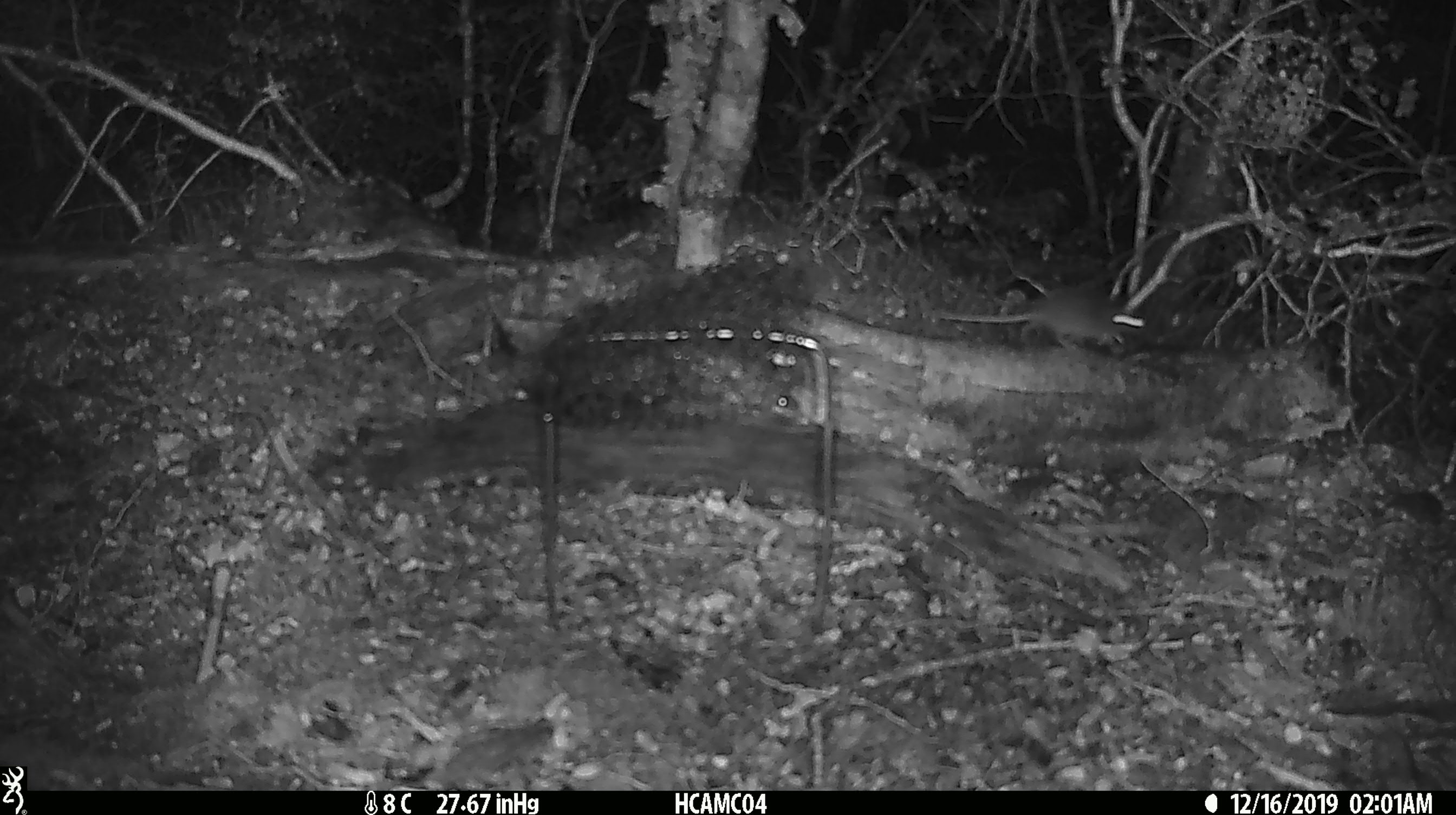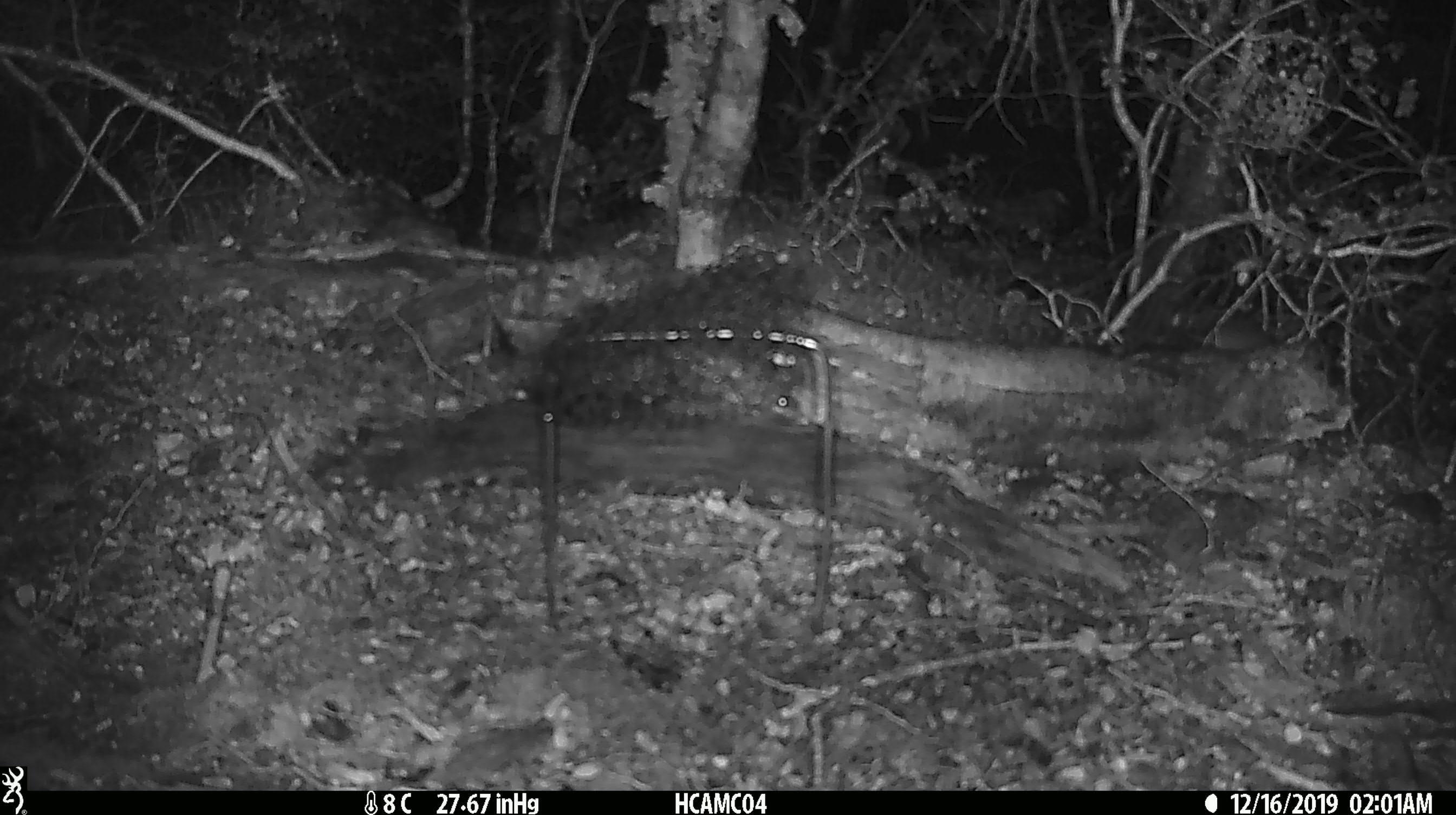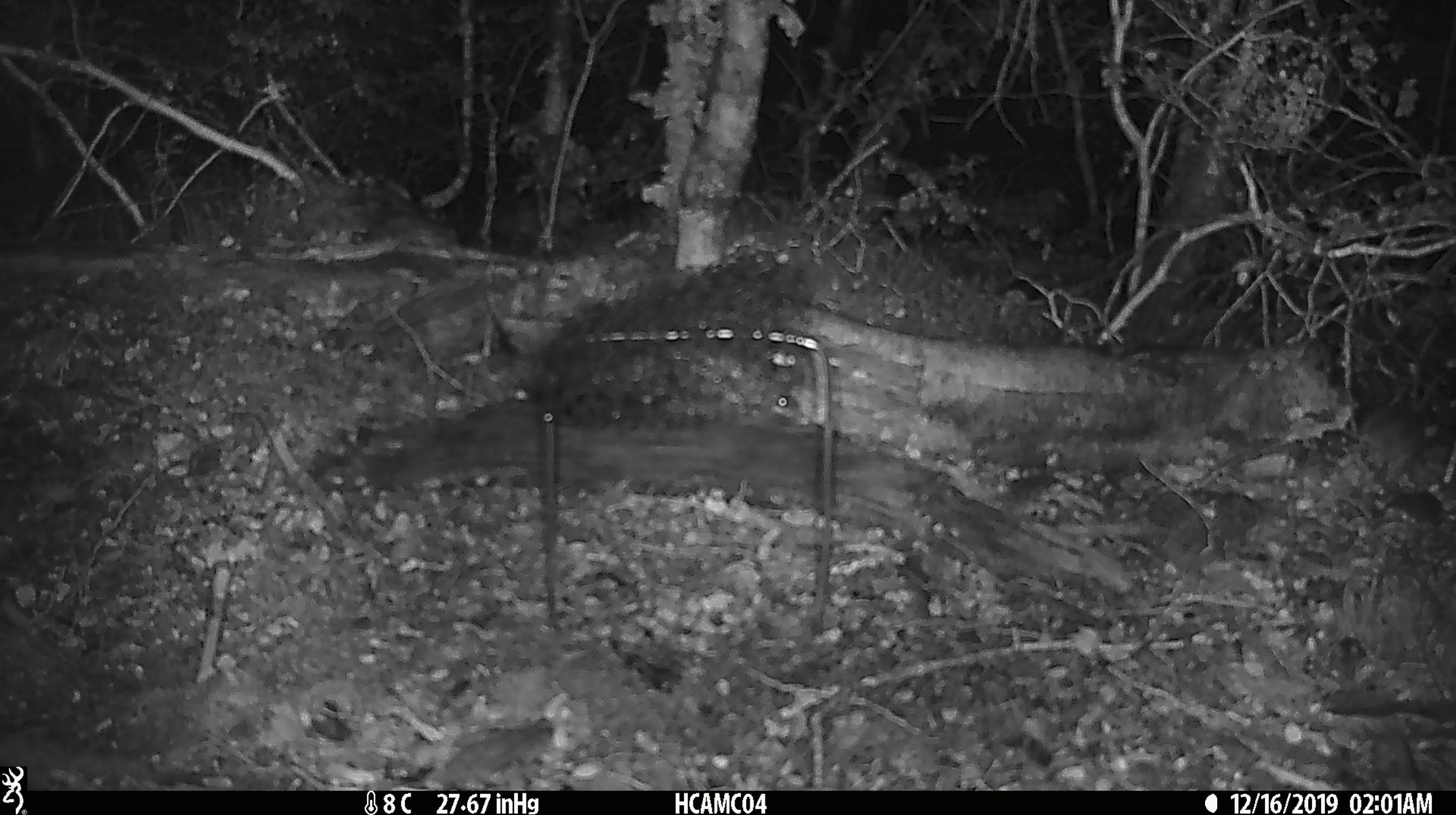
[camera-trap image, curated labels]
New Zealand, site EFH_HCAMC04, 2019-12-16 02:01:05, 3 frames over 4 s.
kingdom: Animalia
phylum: Chordata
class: Mammalia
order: Rodentia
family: Muridae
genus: Mus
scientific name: Mus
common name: mouse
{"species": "mouse (Mus)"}